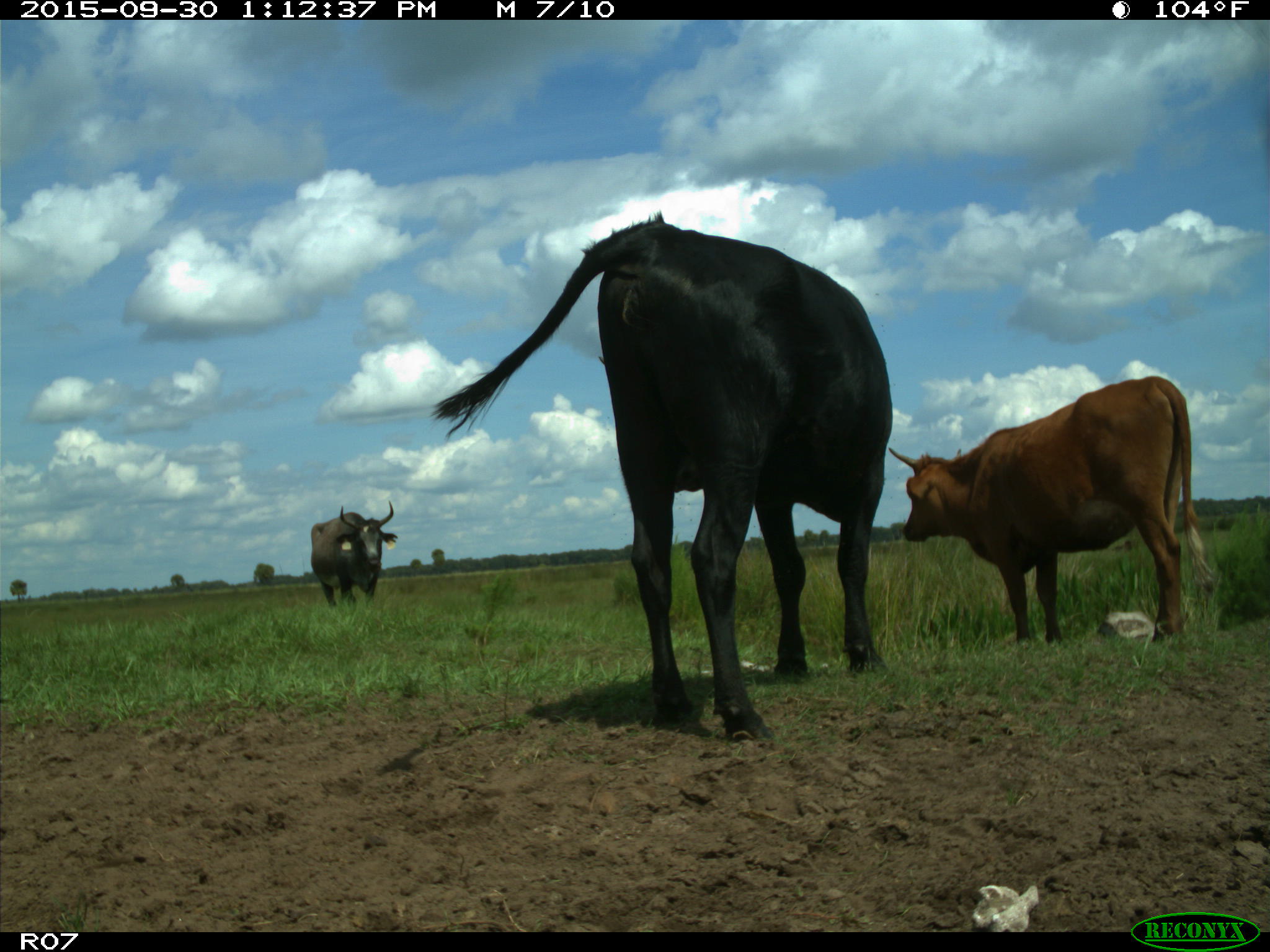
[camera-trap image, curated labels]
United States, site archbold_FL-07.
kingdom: Animalia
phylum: Chordata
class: Mammalia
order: Artiodactyla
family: Bovidae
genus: Bos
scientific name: Bos taurus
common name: domestic cow